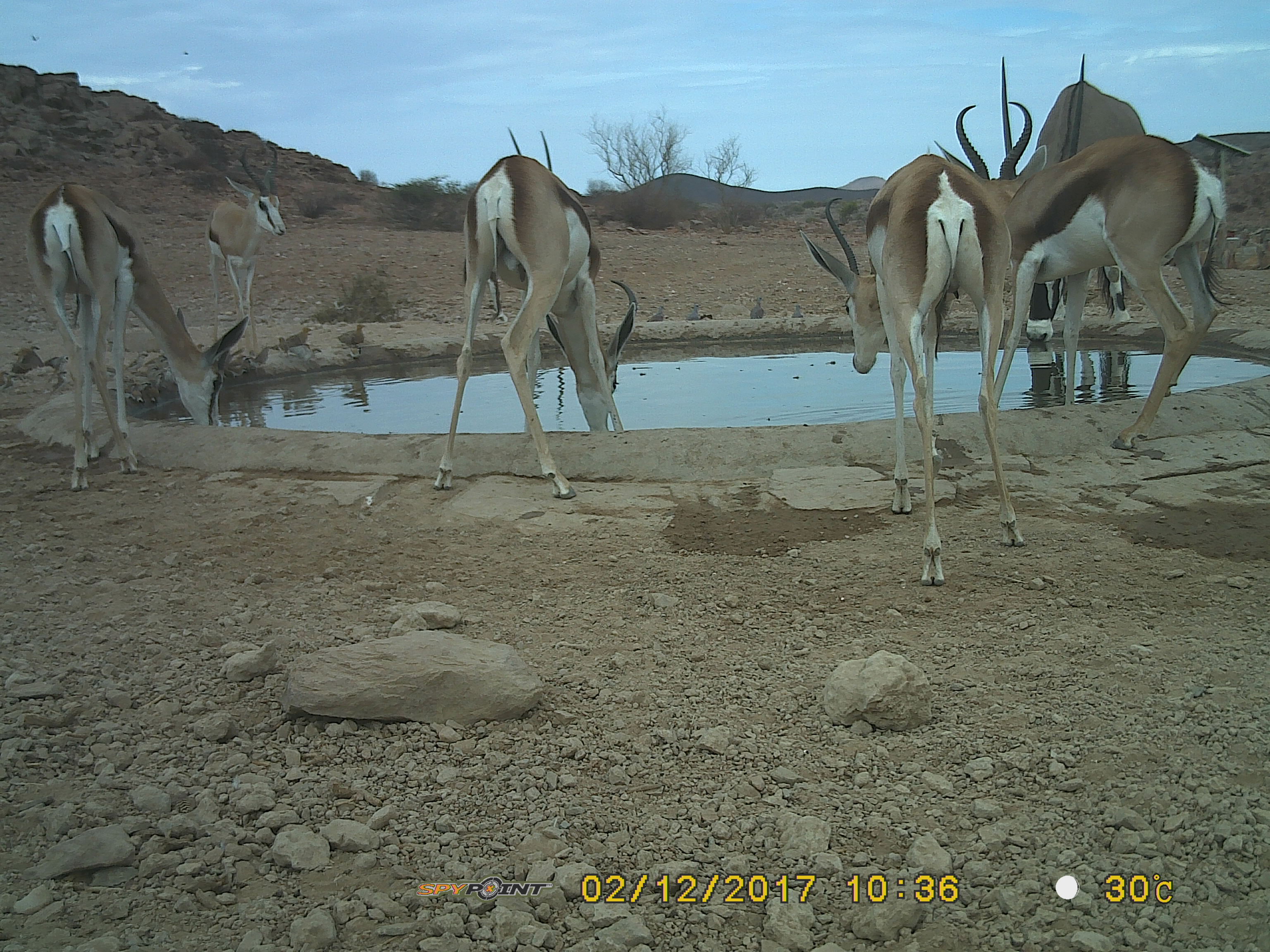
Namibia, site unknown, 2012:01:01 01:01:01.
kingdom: Animalia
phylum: Chordata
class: Mammalia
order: Artiodactyla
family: Bovidae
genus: Antidorcas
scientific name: Antidorcas marsupialis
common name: springbok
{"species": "Antidorcas marsupialis (springbok)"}